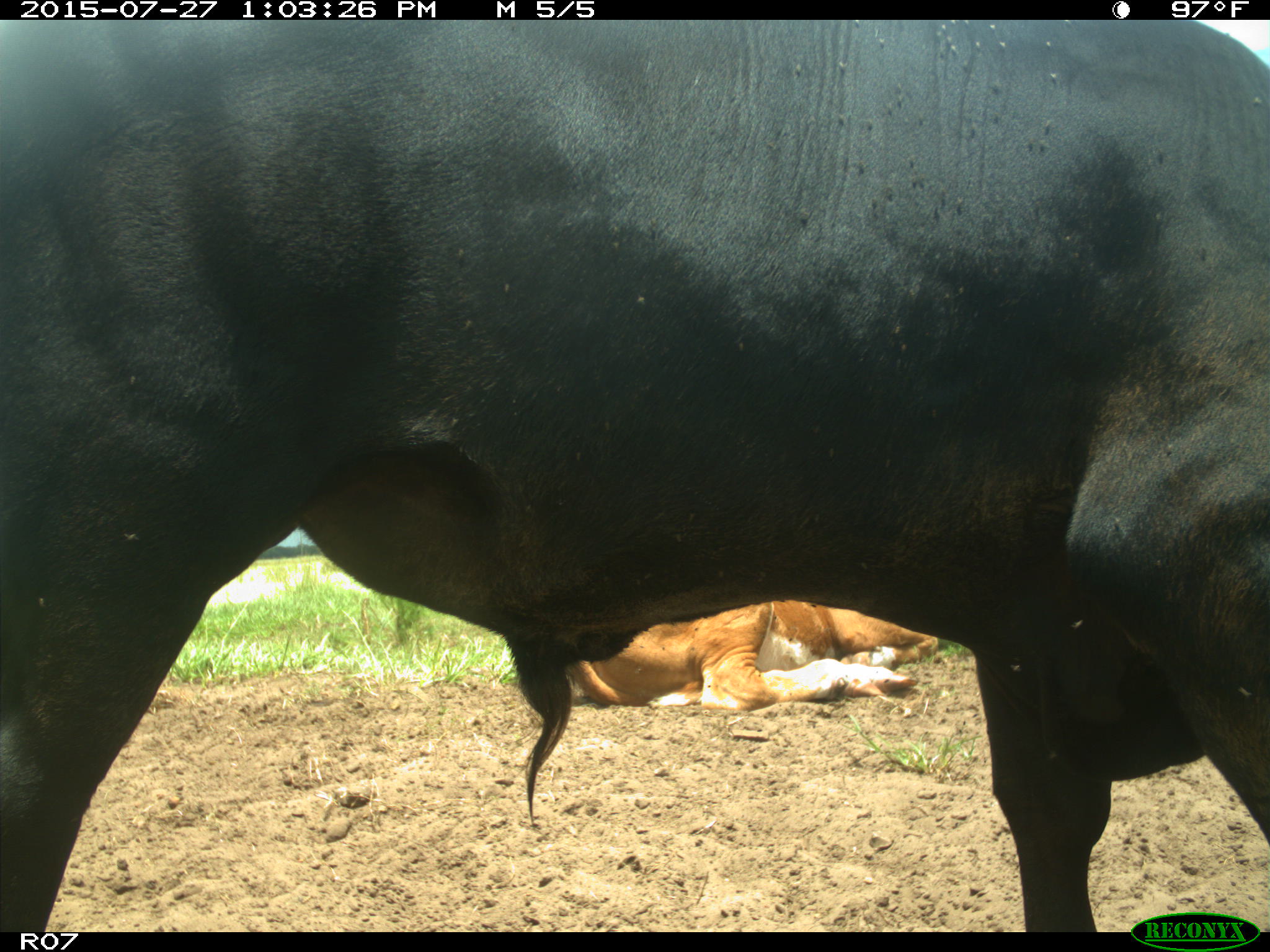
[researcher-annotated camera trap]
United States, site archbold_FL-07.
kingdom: Animalia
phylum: Chordata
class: Mammalia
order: Artiodactyla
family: Bovidae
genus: Bos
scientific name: Bos taurus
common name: domestic cow